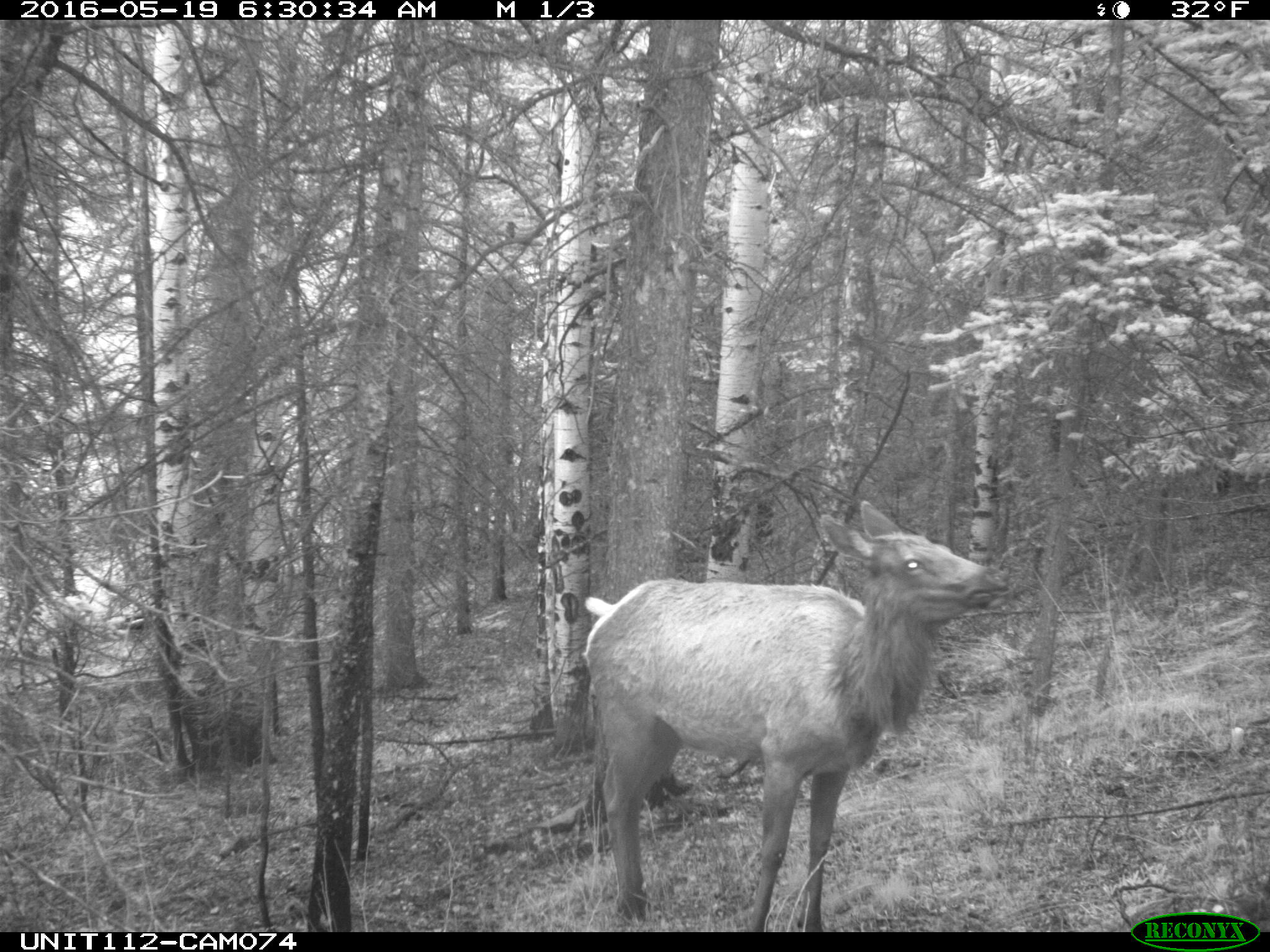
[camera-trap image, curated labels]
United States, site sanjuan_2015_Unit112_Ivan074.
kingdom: Animalia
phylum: Chordata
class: Mammalia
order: Artiodactyla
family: Cervidae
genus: Cervus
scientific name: Cervus elaphus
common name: red deer